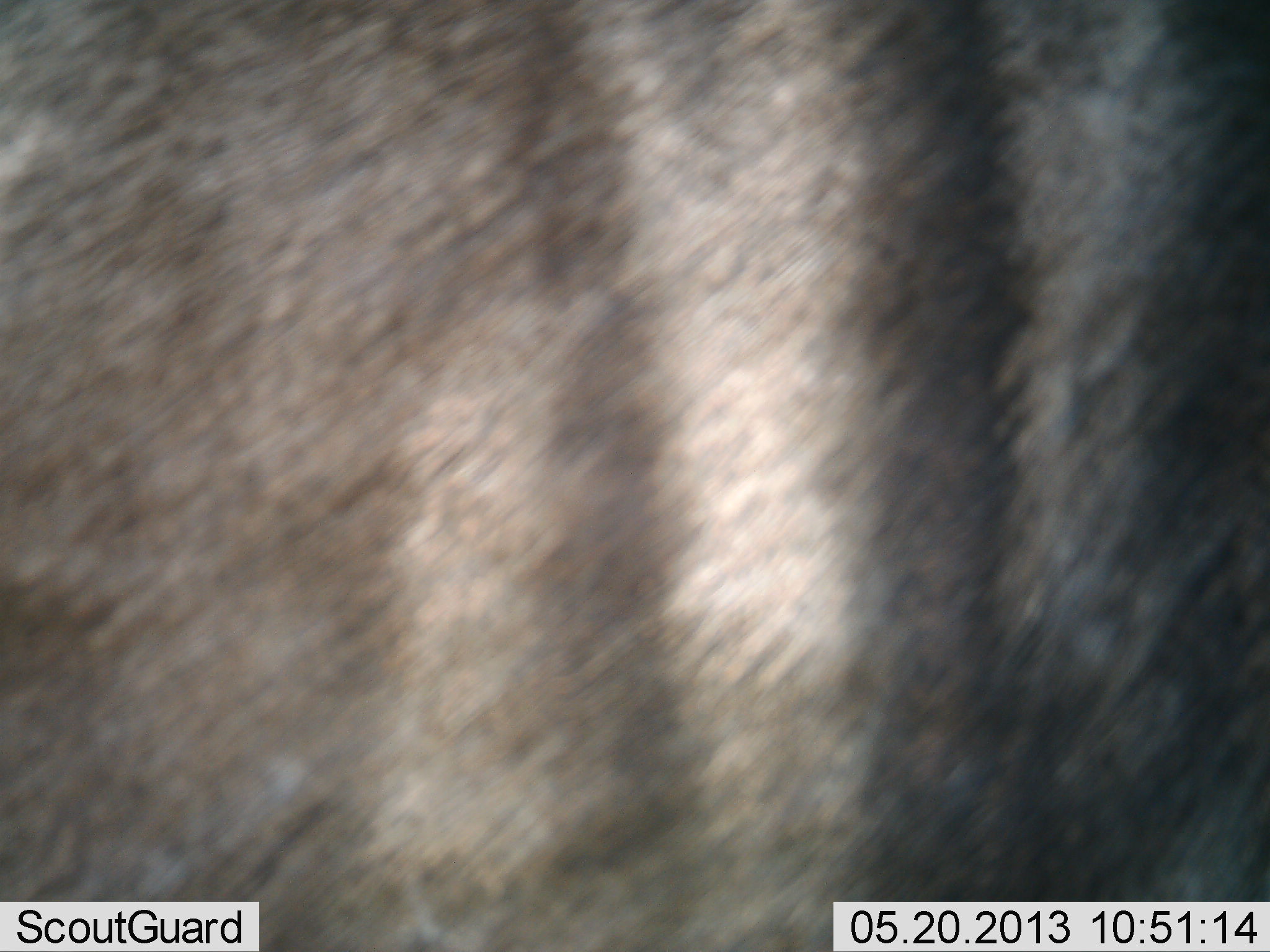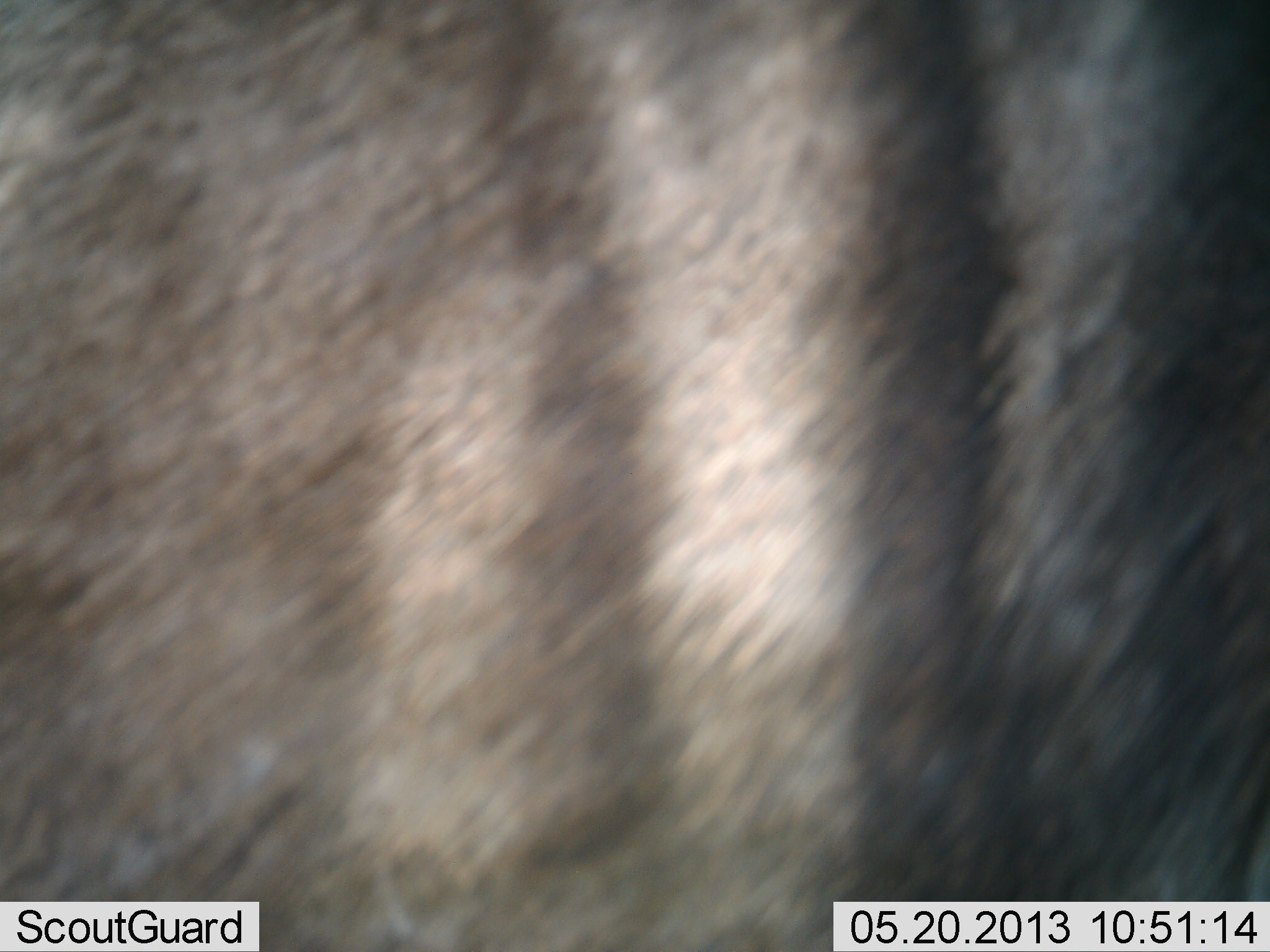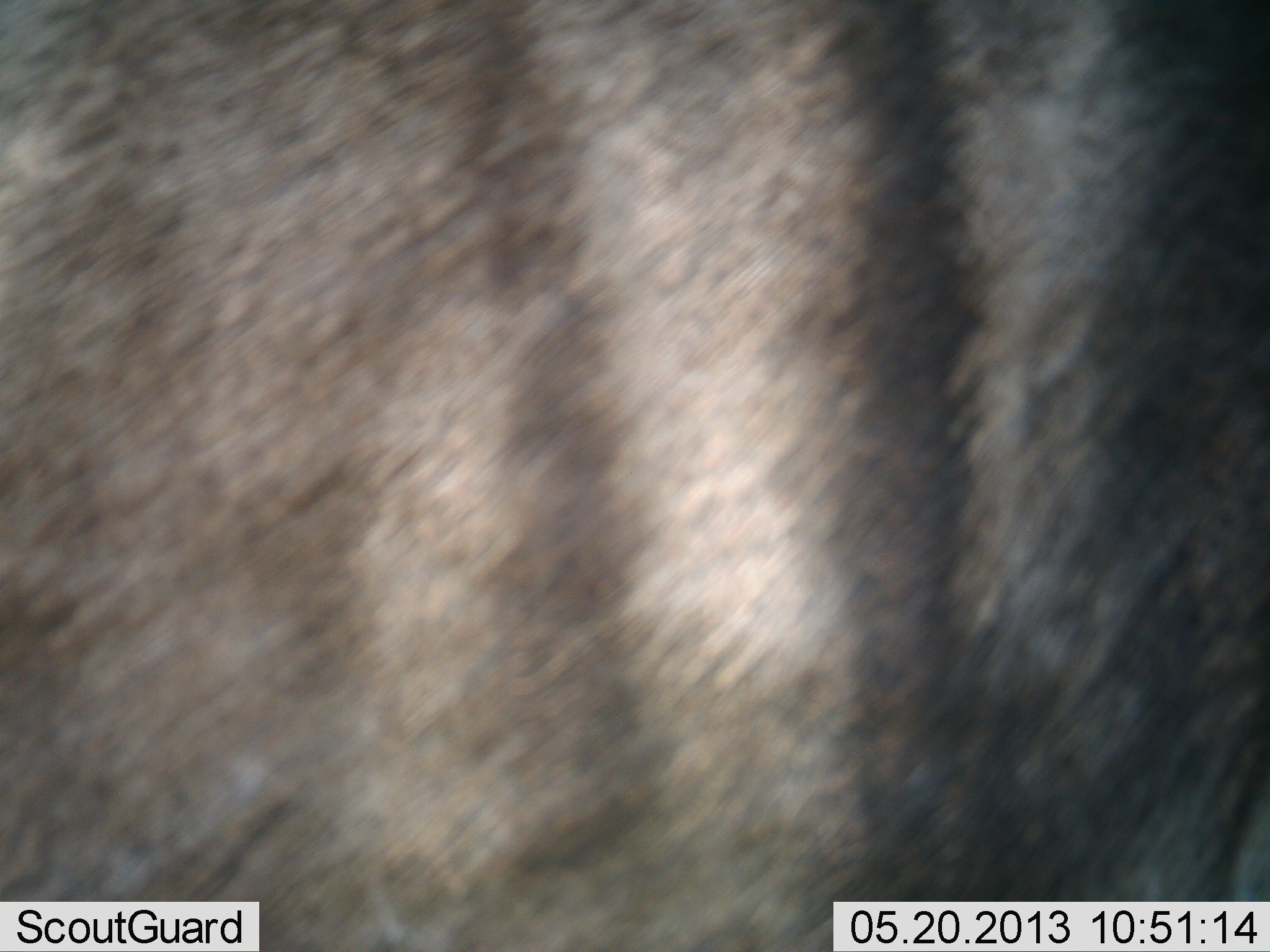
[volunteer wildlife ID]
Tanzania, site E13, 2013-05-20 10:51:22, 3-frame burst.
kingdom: Animalia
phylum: Chordata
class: Mammalia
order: Artiodactyla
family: Bovidae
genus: Connochaetes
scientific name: Connochaetes taurinus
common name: blue wildebeest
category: wildebeest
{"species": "wildebeest (blue wildebeest) (Connochaetes taurinus)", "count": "1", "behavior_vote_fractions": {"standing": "100%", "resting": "0%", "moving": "0%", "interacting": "0%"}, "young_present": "0%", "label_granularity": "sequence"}